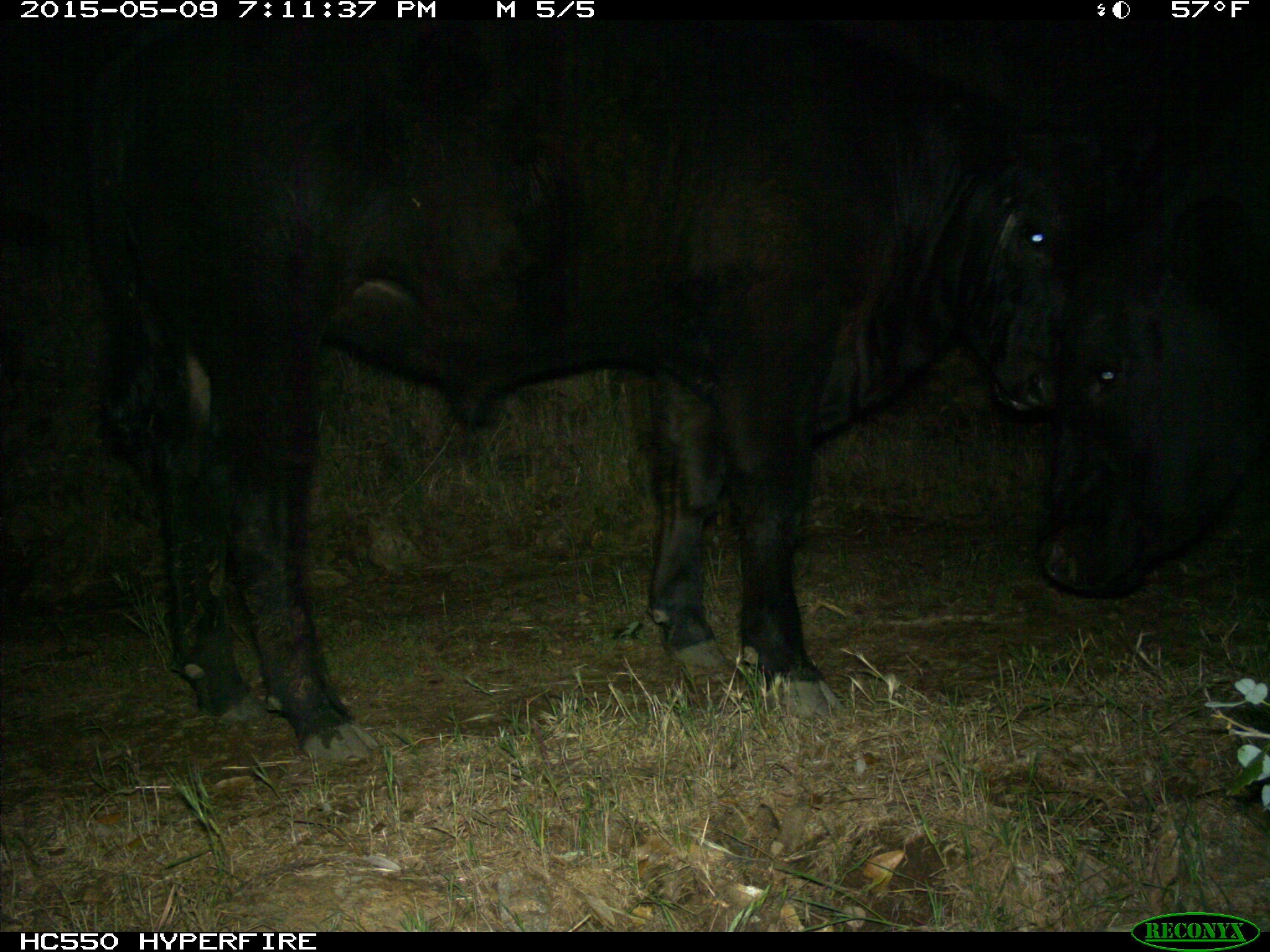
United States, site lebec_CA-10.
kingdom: Animalia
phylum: Chordata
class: Mammalia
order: Artiodactyla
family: Bovidae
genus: Bos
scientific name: Bos taurus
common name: domestic cow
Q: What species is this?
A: Bos taurus (domestic cow).